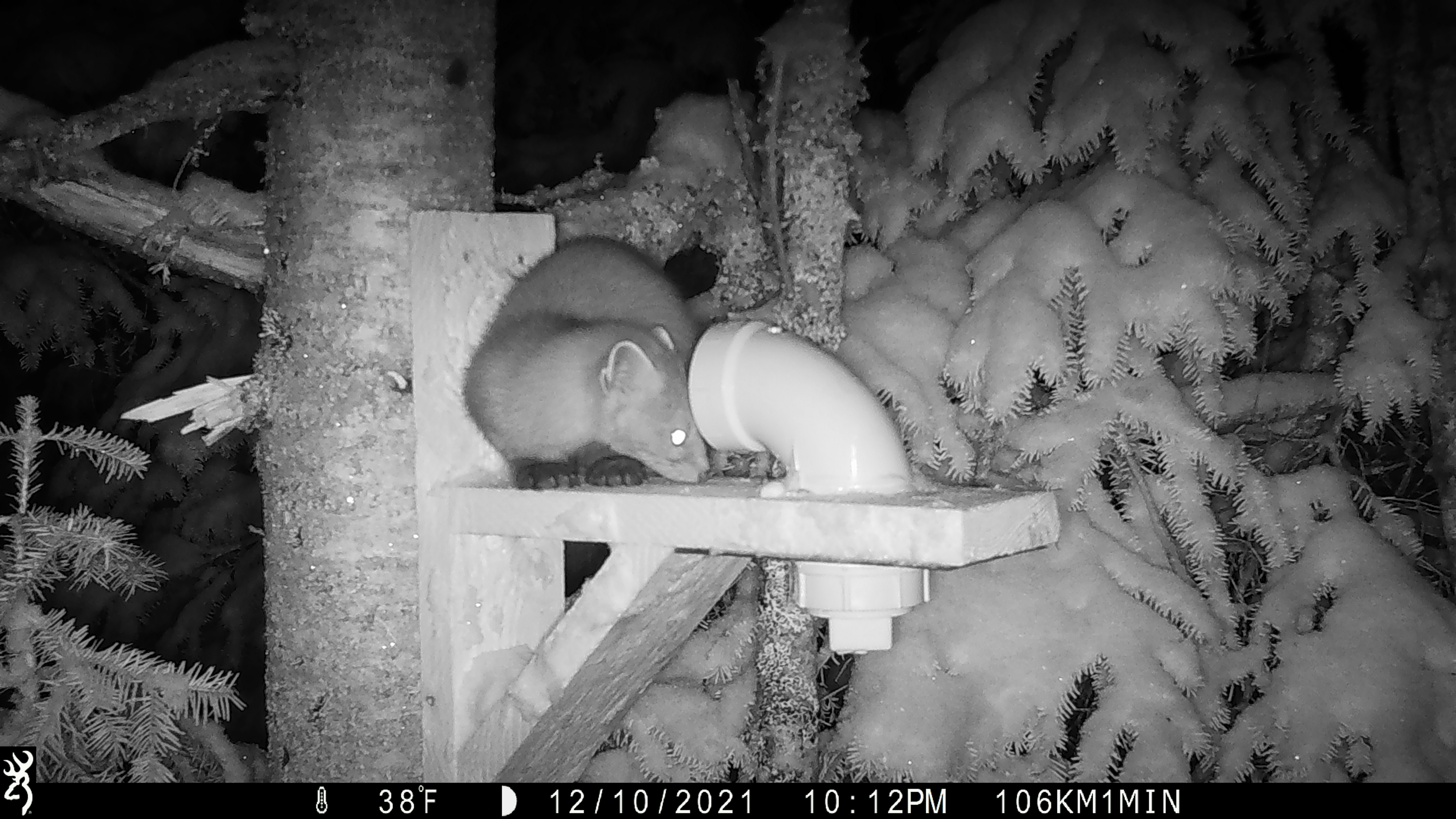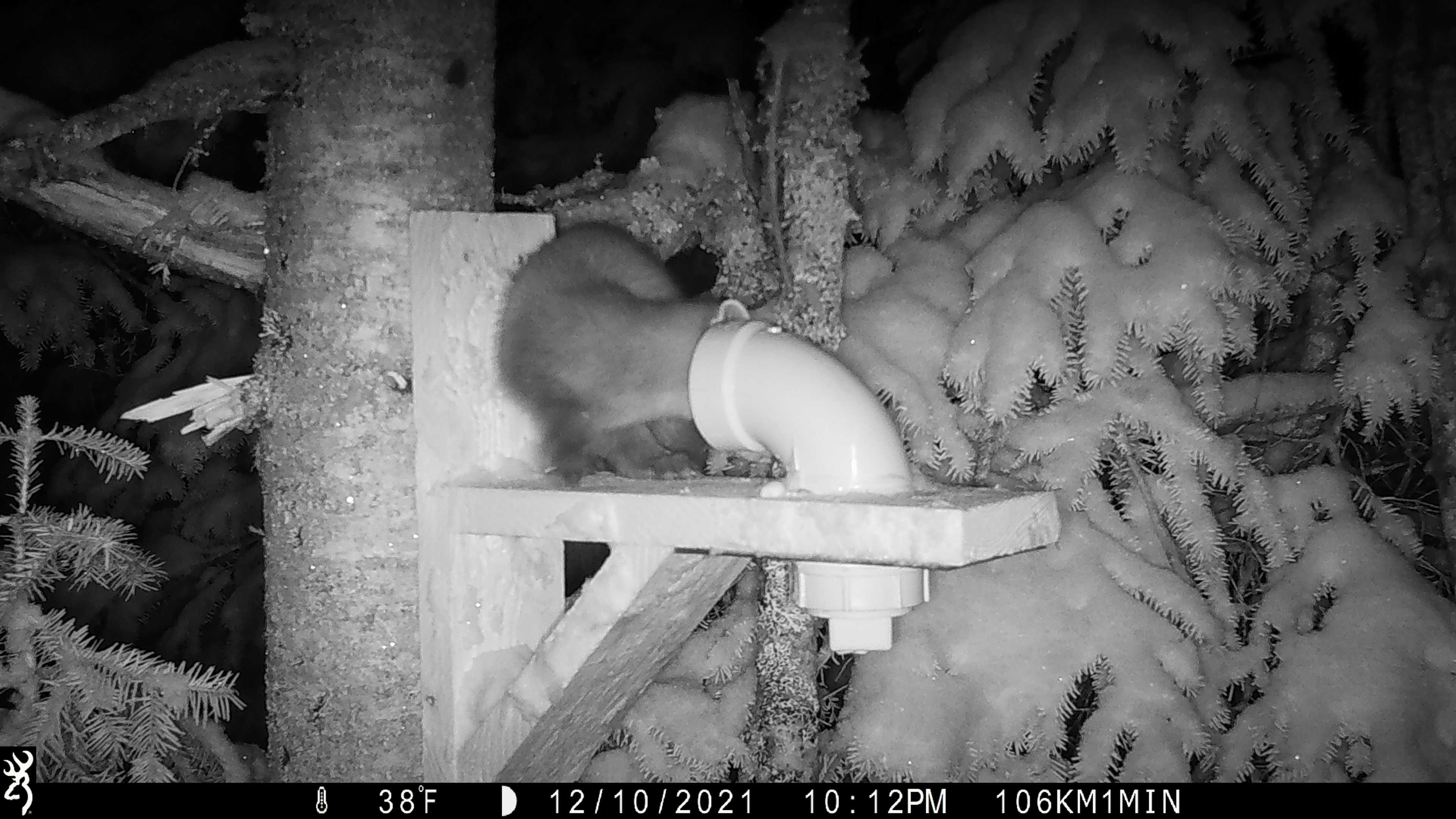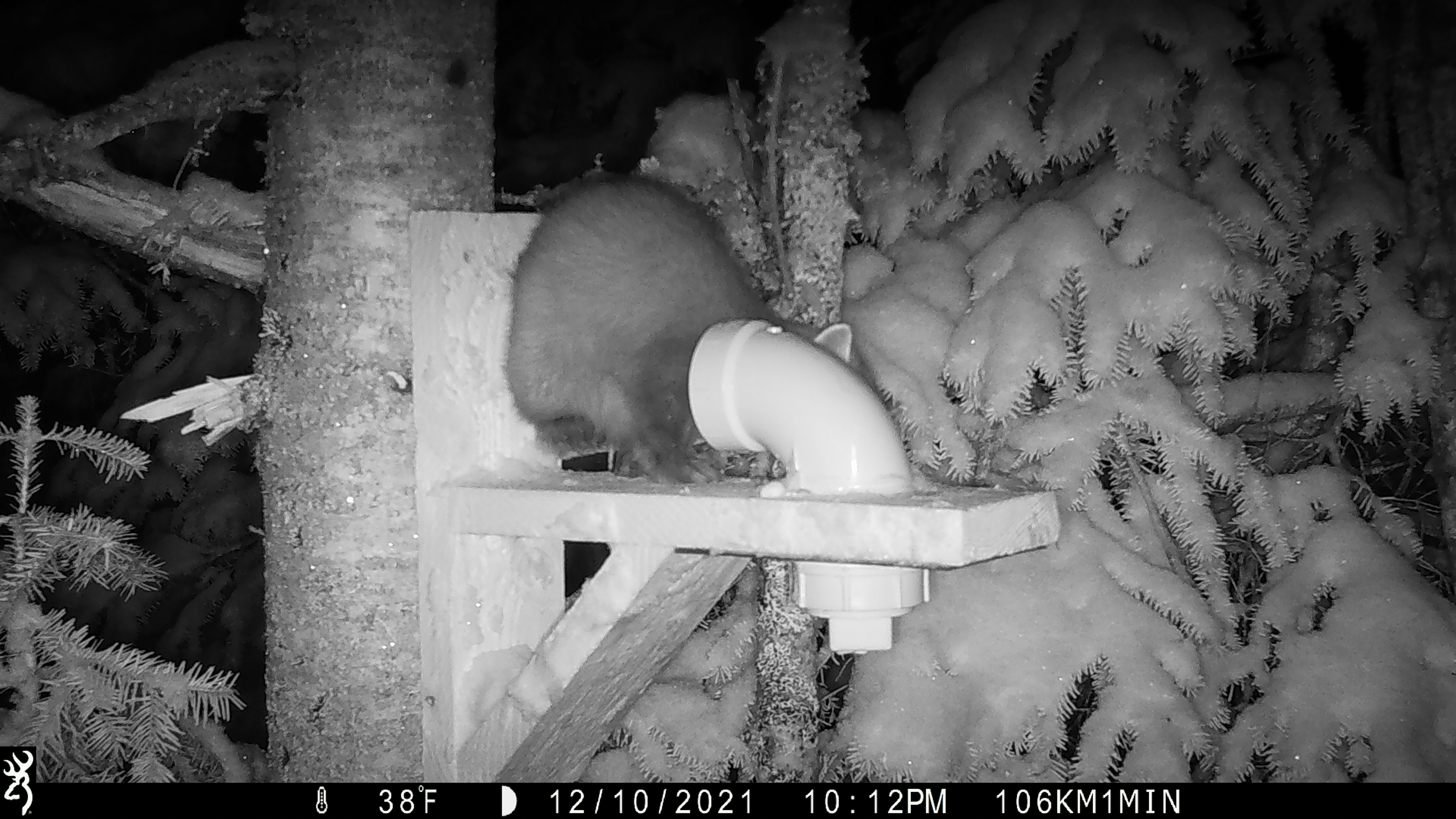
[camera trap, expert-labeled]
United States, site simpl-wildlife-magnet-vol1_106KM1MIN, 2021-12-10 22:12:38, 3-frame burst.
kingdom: Animalia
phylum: Chordata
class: Mammalia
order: Carnivora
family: Mustelidae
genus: Martes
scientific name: Martes americana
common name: american marten